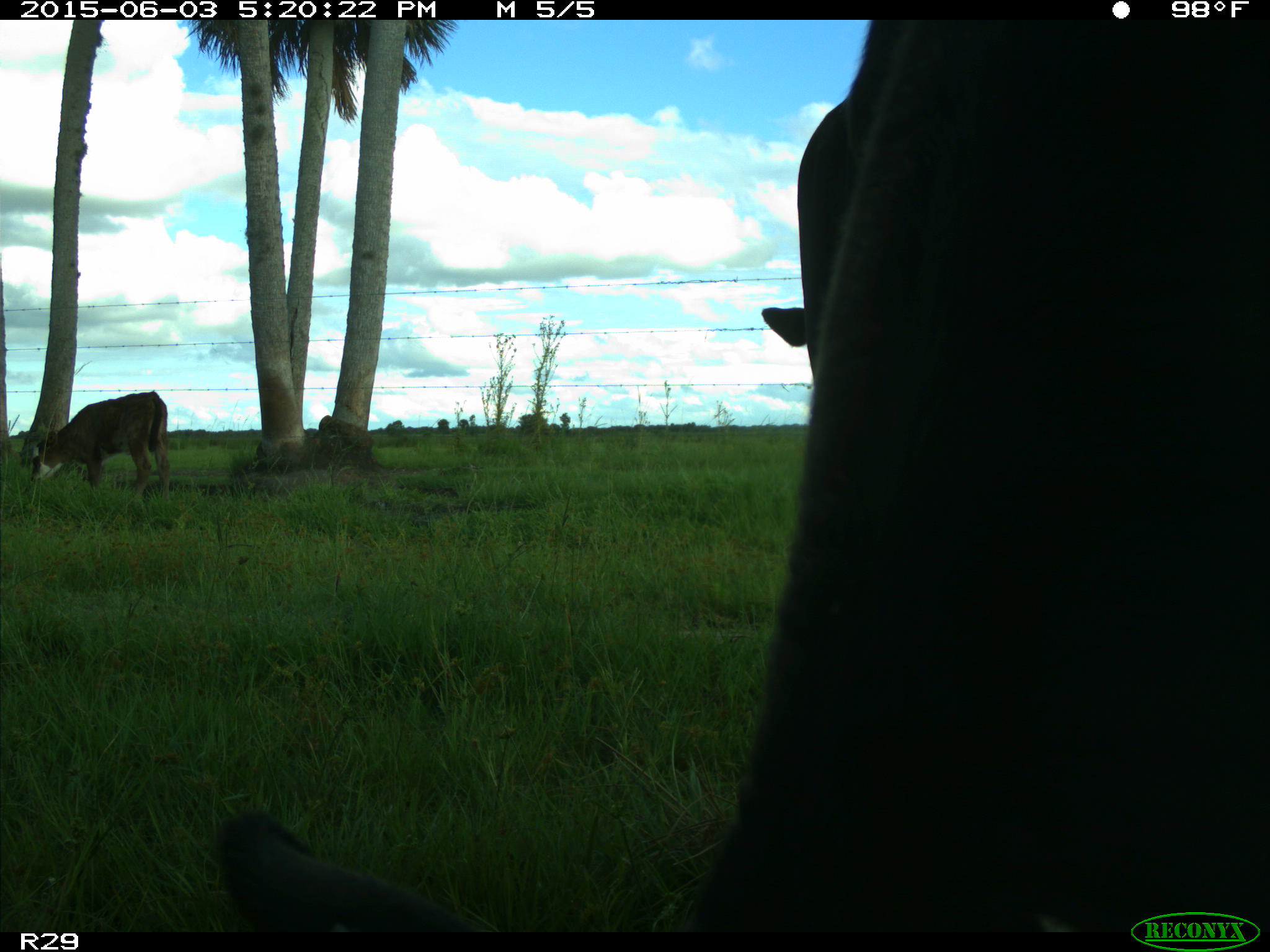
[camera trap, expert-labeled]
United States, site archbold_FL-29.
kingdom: Animalia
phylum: Chordata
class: Mammalia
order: Artiodactyla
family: Bovidae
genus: Bos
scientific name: Bos taurus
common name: domestic cow